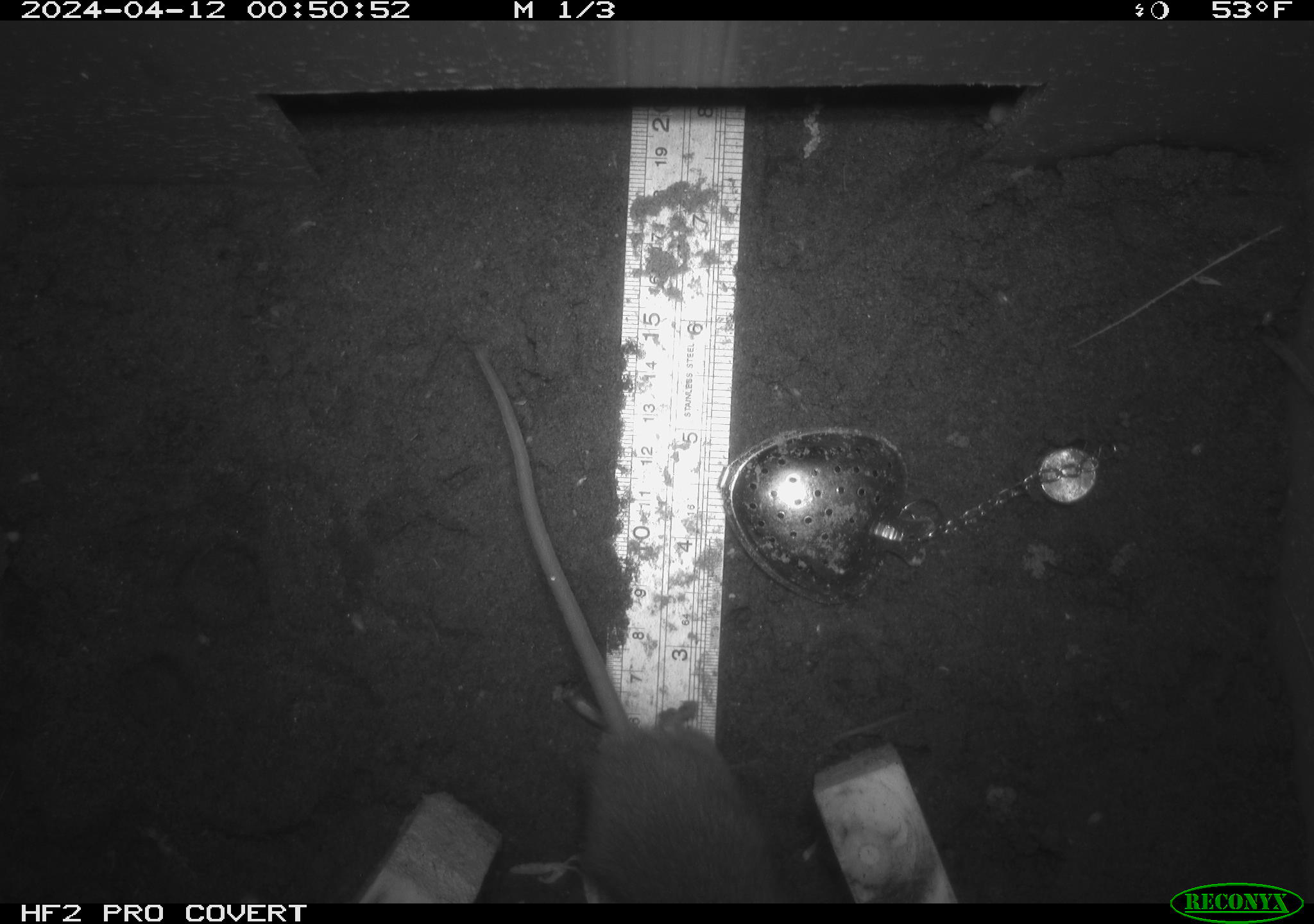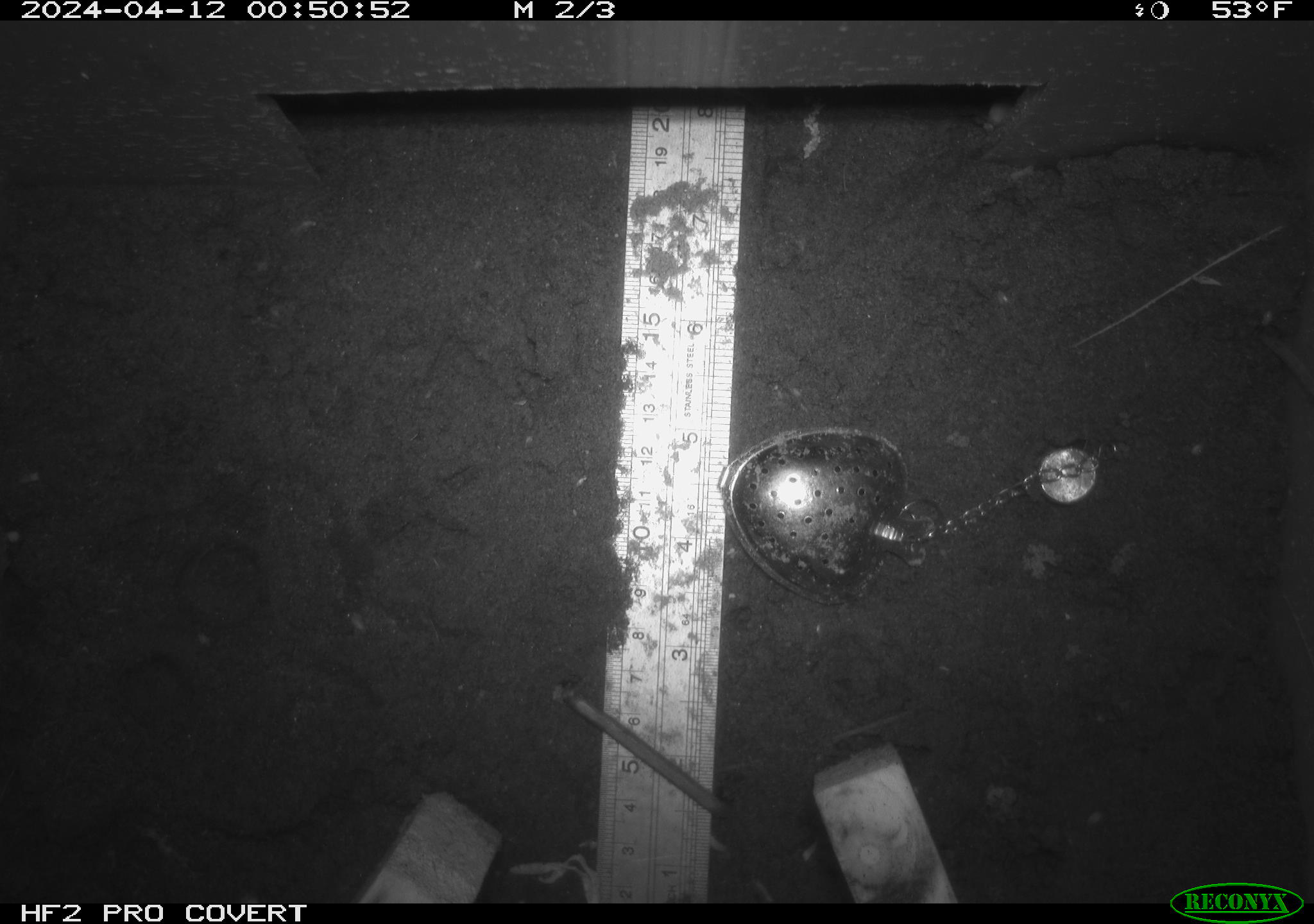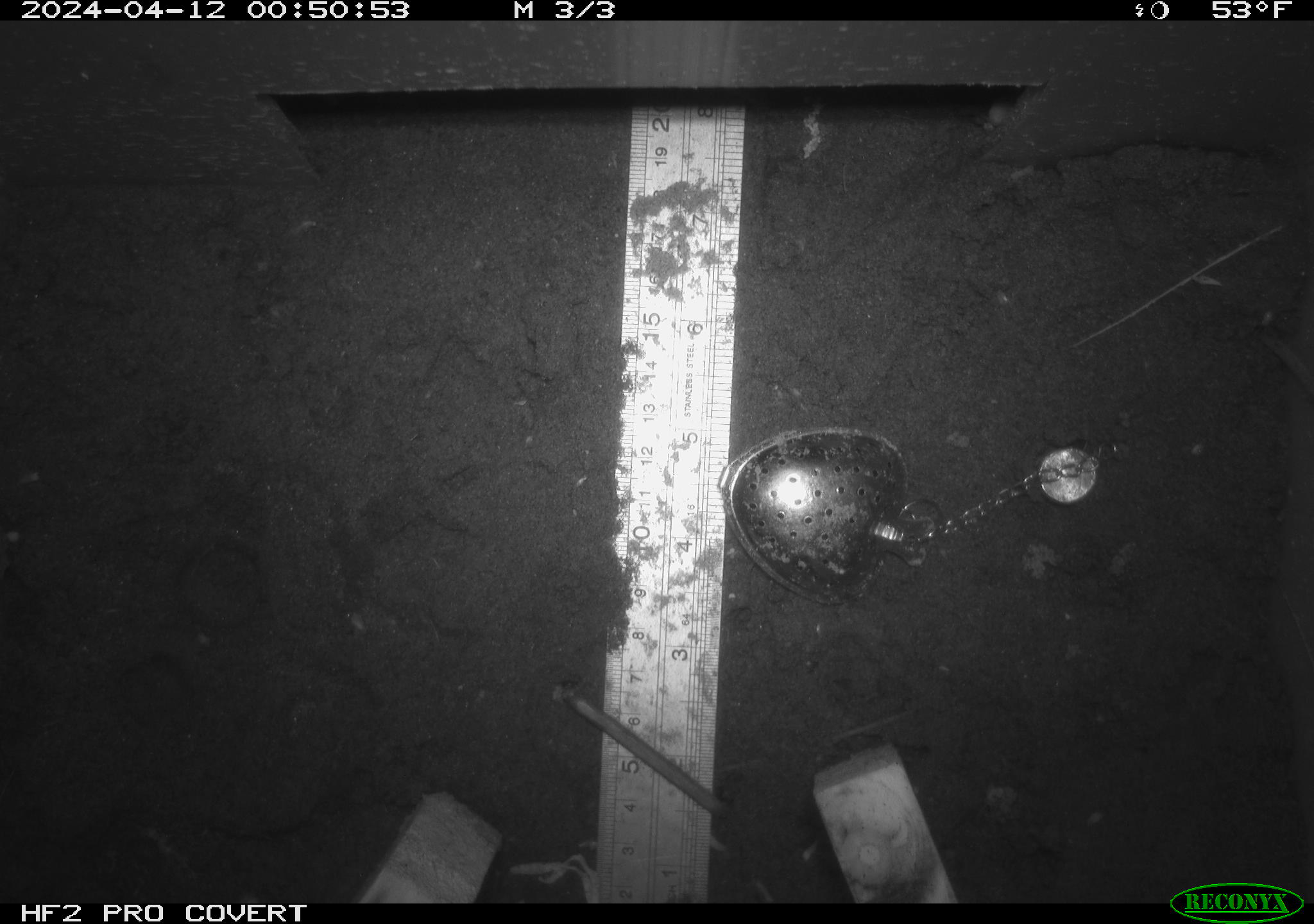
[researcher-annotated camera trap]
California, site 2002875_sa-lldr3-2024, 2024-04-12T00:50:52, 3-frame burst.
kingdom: Animalia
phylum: Chordata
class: Mammalia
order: Rodentia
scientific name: Rodentia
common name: rodent